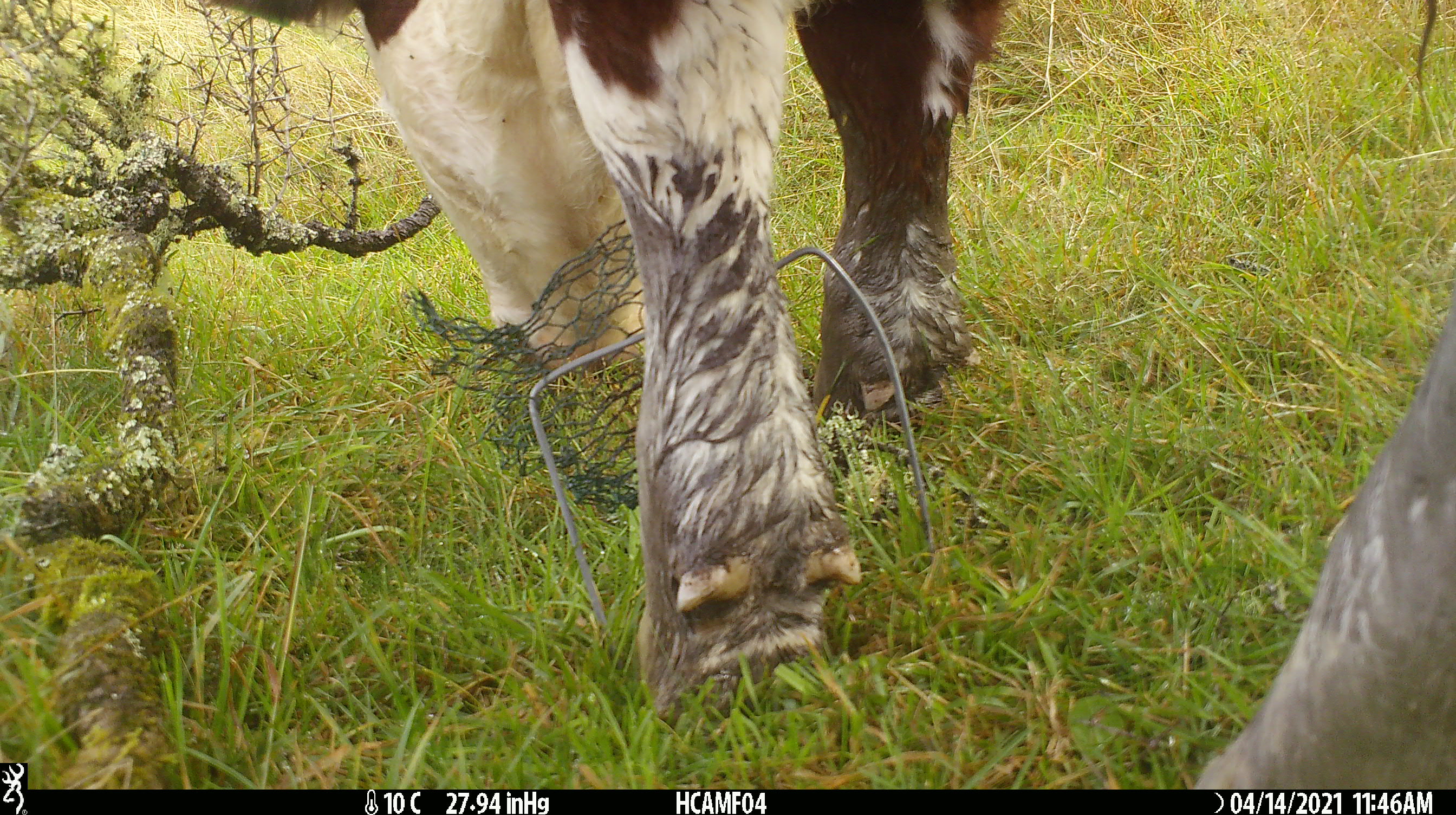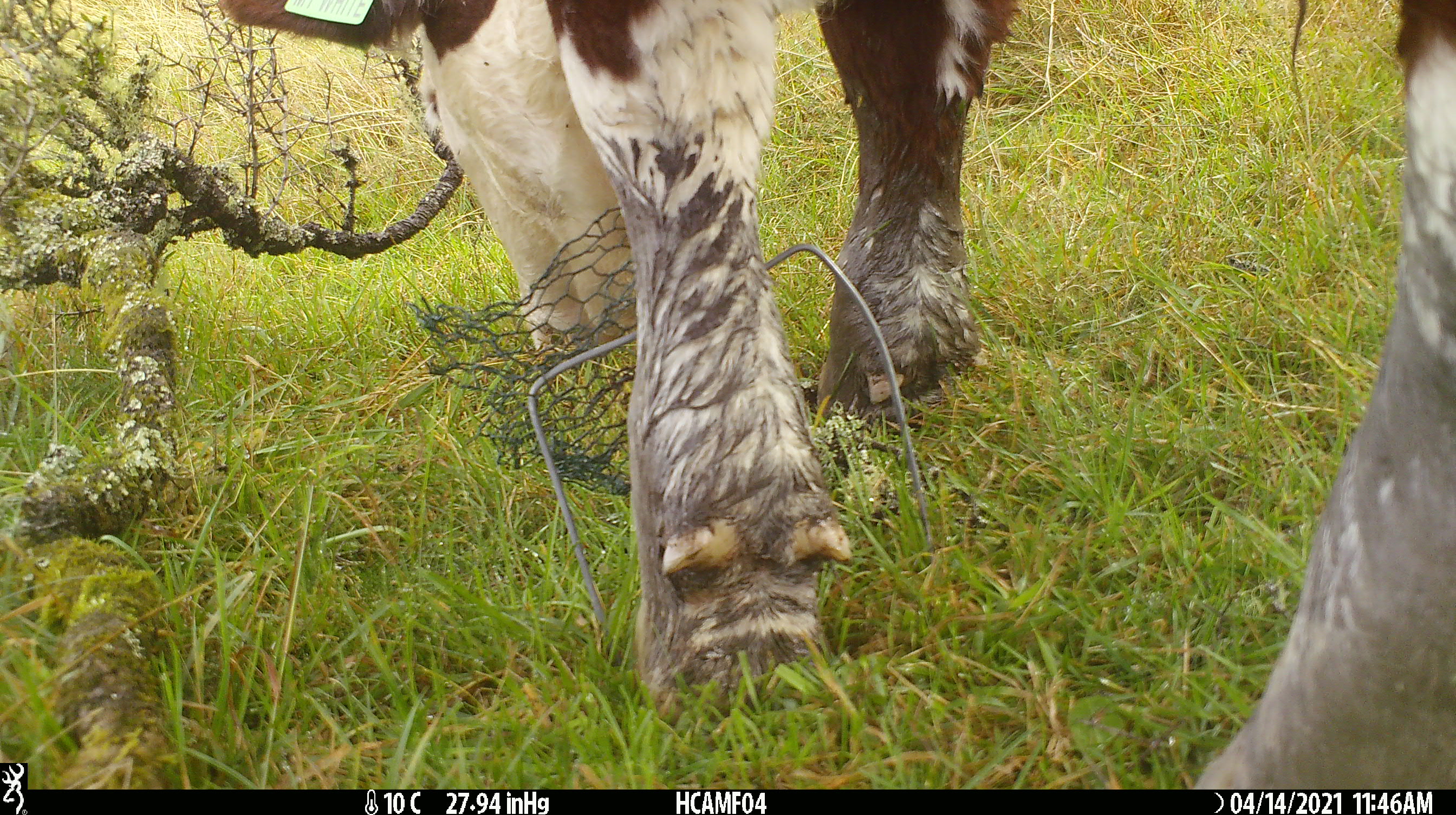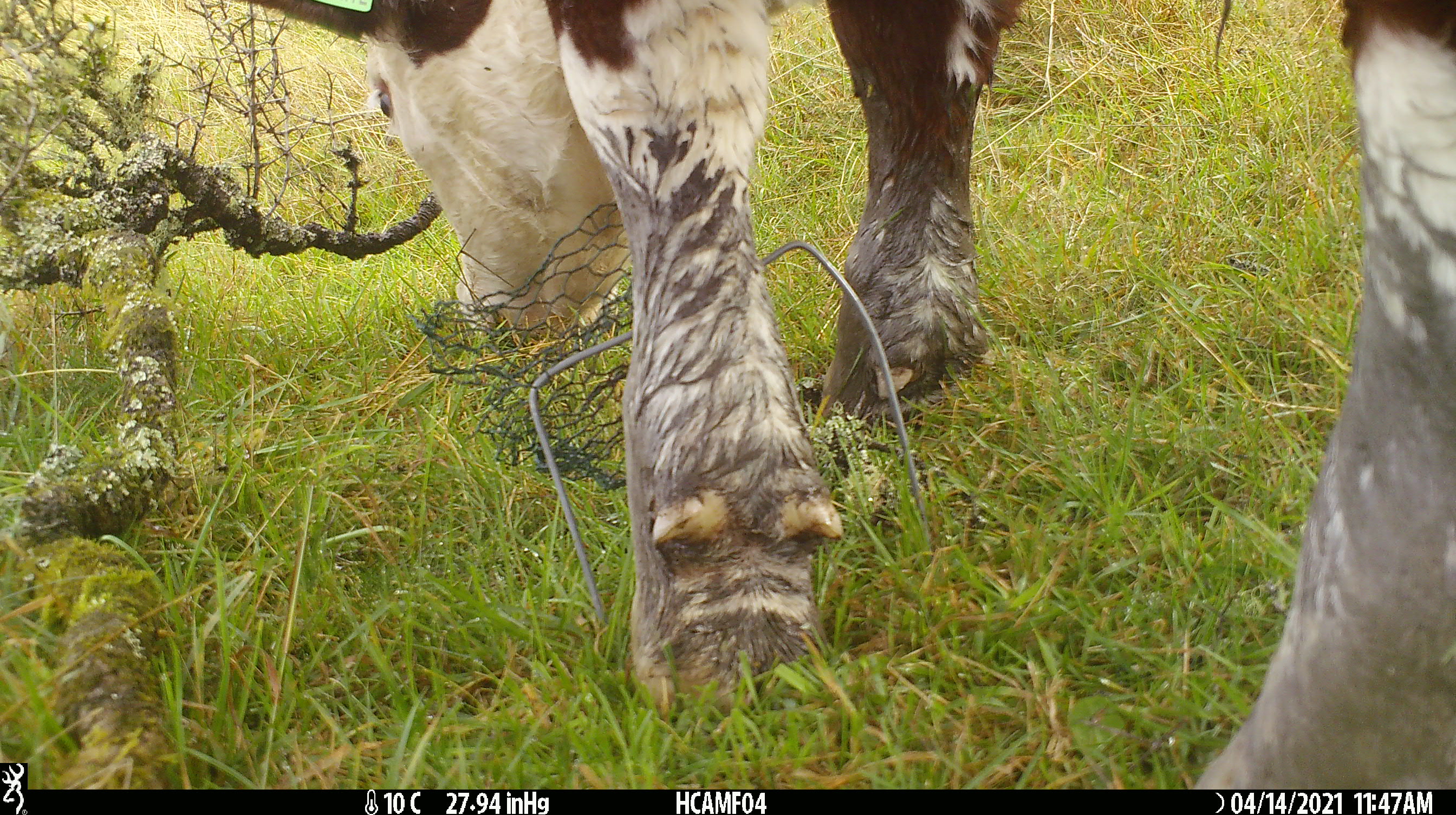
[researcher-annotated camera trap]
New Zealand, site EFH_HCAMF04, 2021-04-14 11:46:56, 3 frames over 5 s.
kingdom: Animalia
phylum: Chordata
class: Mammalia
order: Artiodactyla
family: Bovidae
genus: Bos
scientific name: Bos taurus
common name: domestic cow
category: cow